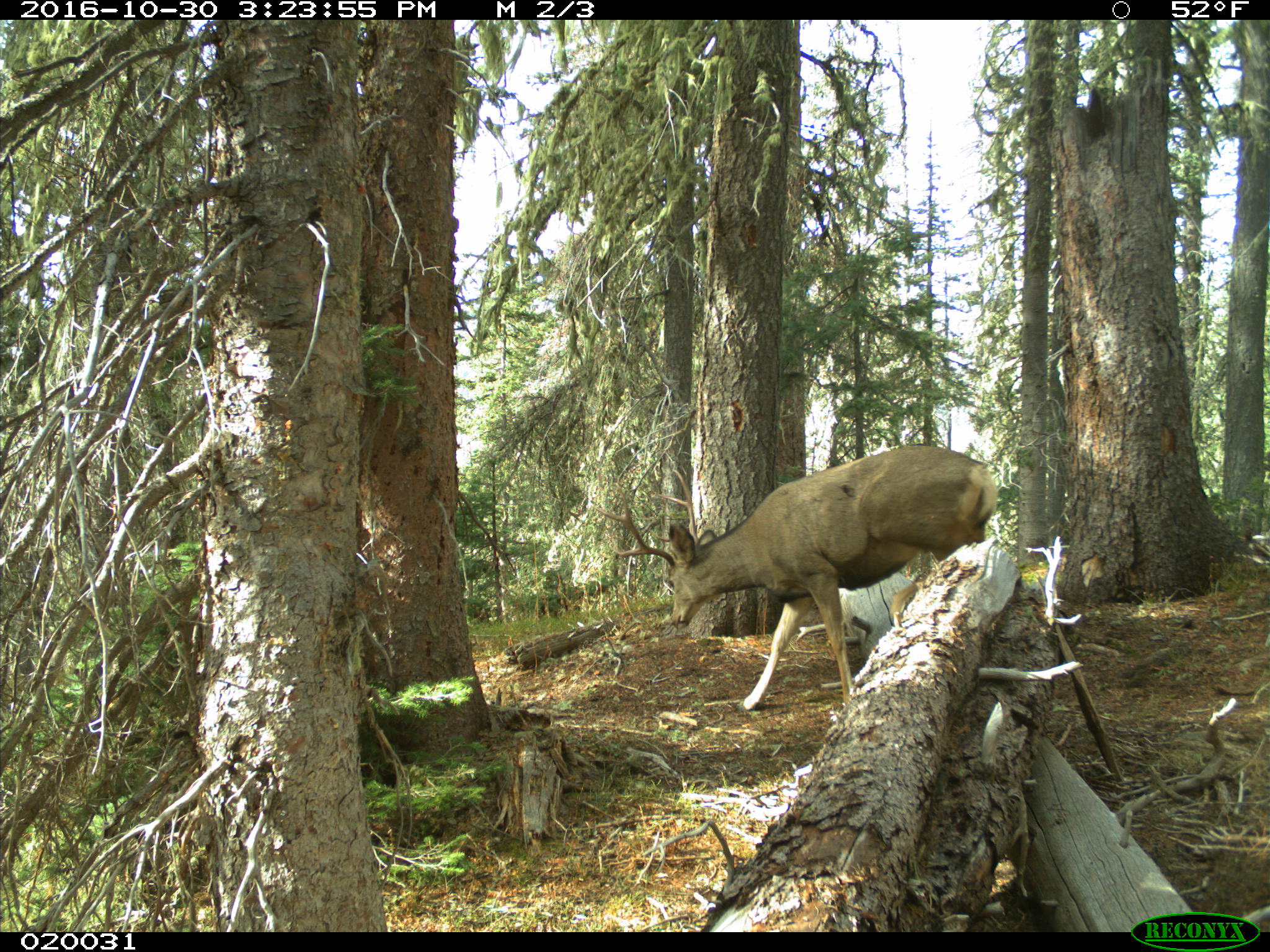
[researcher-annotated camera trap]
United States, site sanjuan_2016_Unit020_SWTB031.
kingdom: Animalia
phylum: Chordata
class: Mammalia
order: Artiodactyla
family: Cervidae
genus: Odocoileus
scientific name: Odocoileus hemionus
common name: mule deer